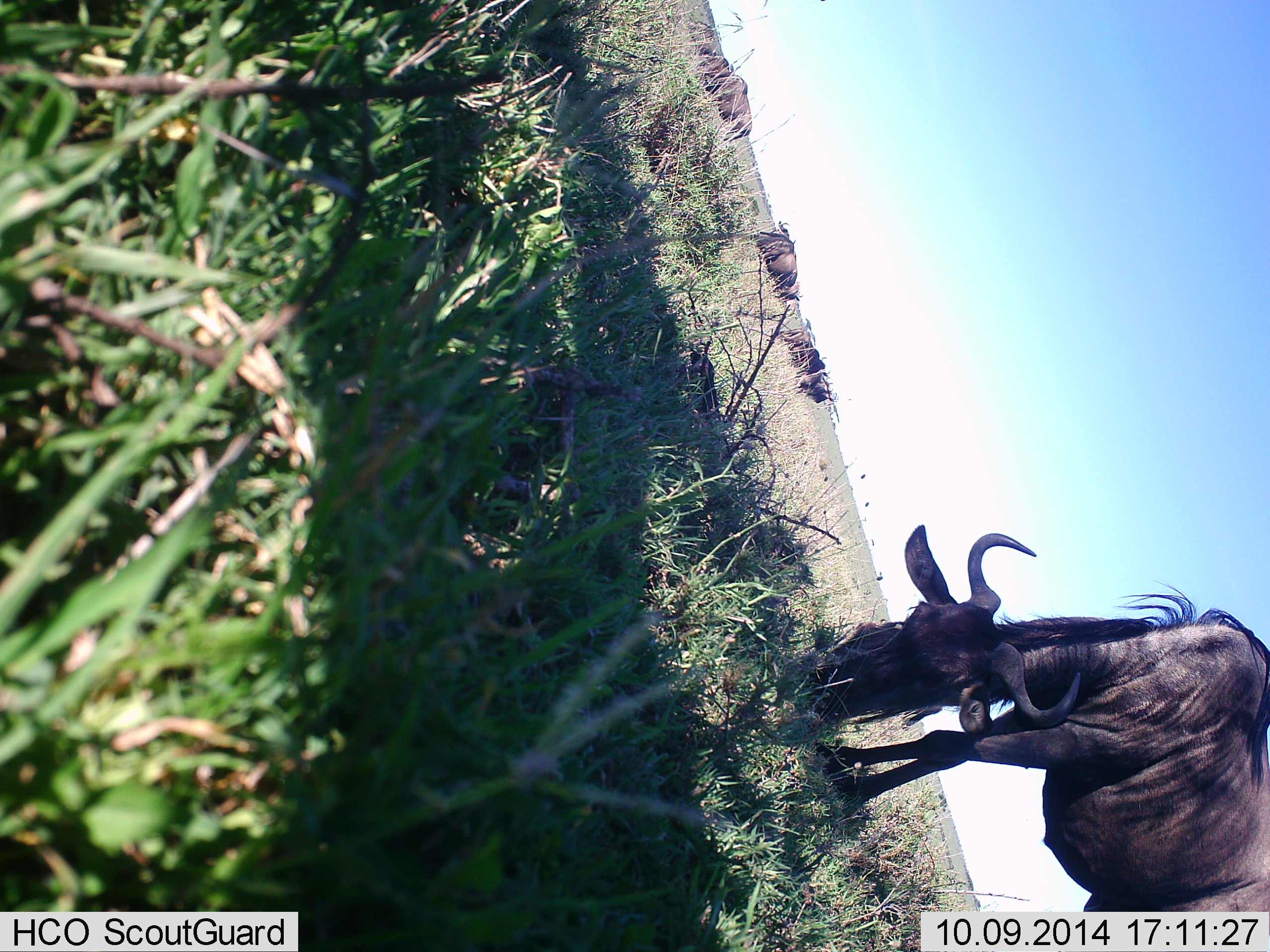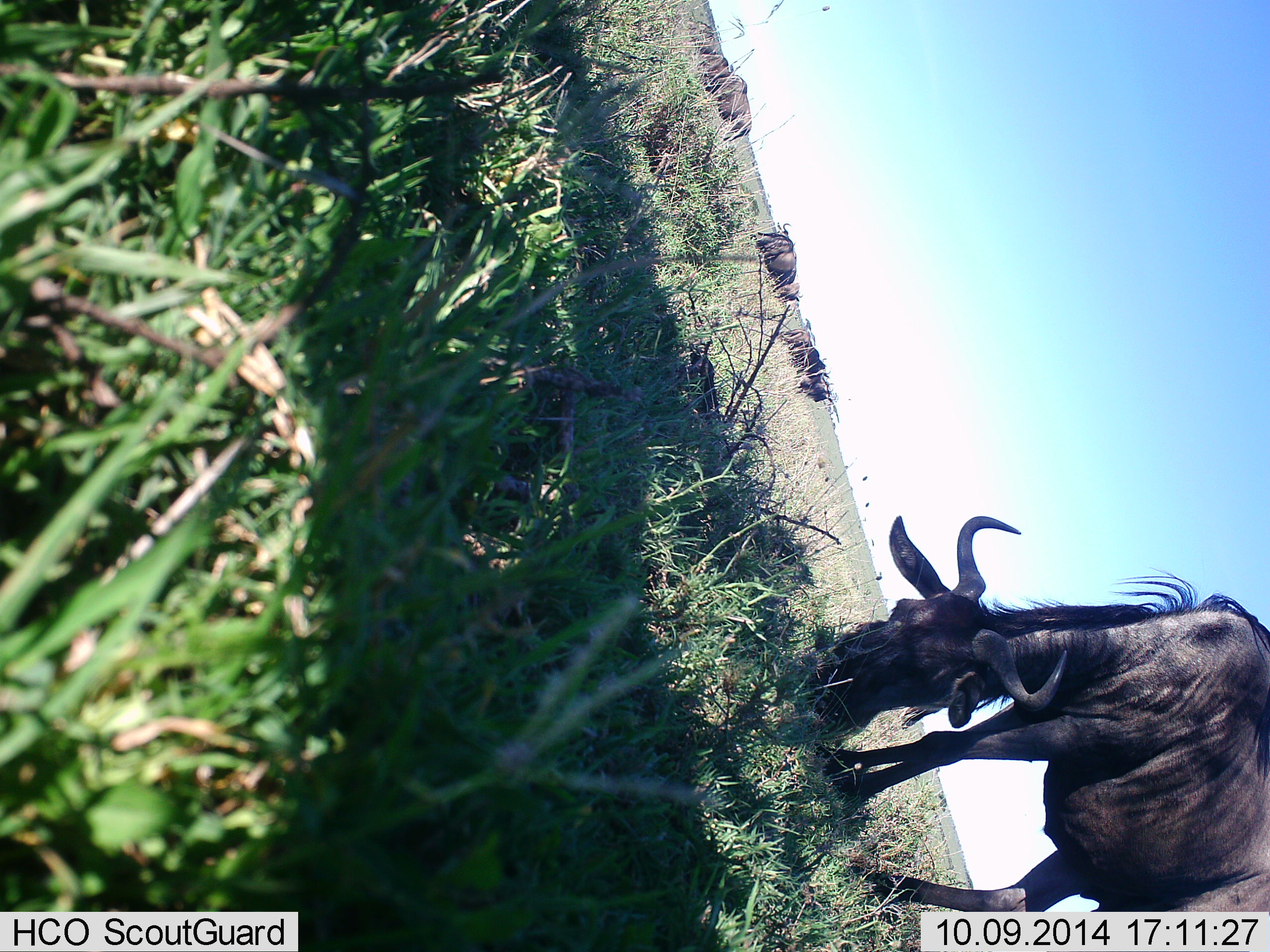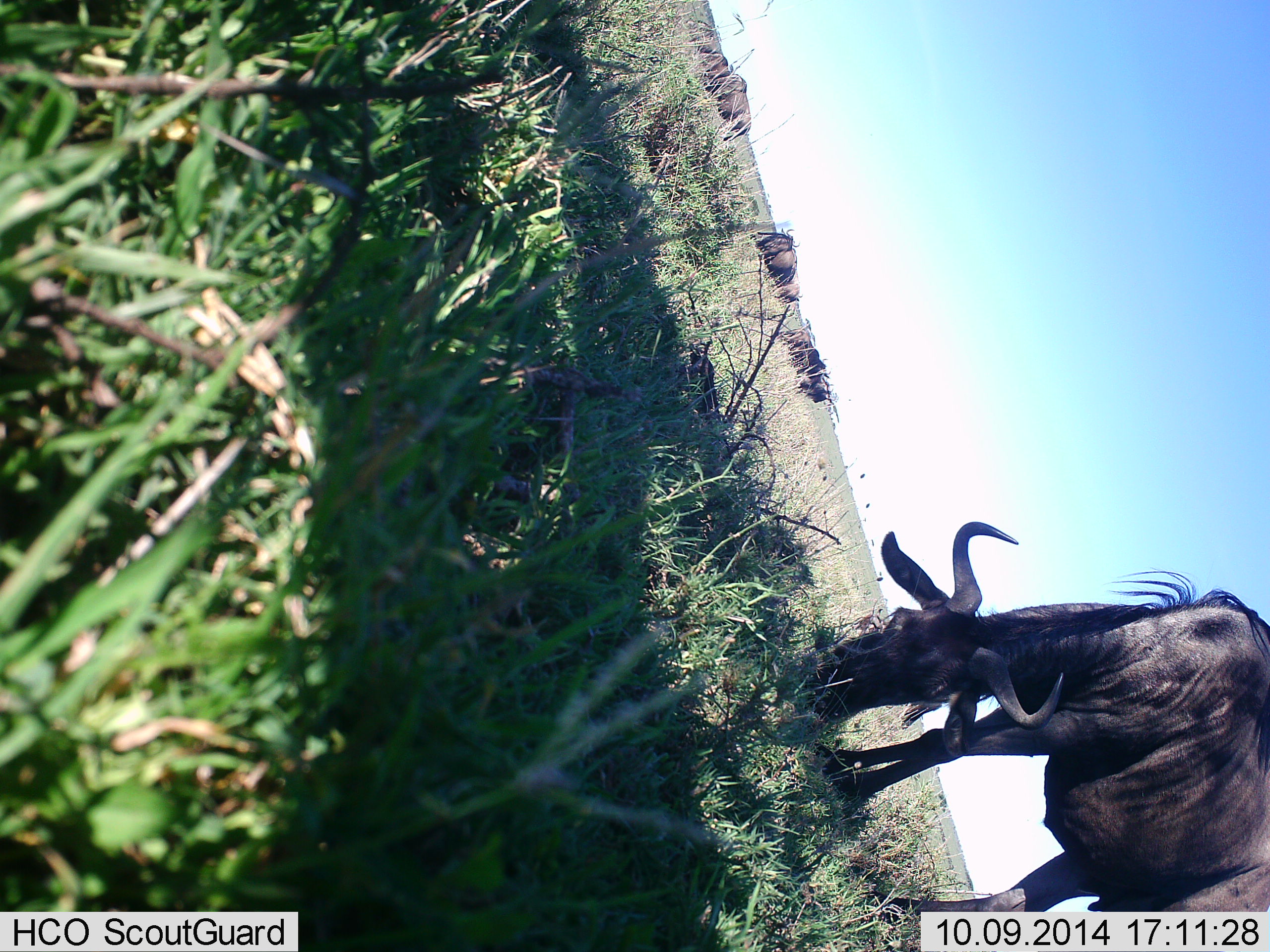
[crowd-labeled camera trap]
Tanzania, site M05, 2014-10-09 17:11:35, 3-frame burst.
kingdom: Animalia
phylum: Chordata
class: Mammalia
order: Artiodactyla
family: Bovidae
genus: Connochaetes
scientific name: Connochaetes taurinus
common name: blue wildebeest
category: wildebeest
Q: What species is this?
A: Wildebeest (blue wildebeest) (Connochaetes taurinus).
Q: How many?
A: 5.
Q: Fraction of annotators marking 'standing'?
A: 20%.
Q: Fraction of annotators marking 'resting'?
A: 0%.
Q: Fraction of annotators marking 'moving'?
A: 10%.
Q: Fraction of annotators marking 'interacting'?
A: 0%.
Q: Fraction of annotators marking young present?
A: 0%.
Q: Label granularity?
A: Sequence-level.